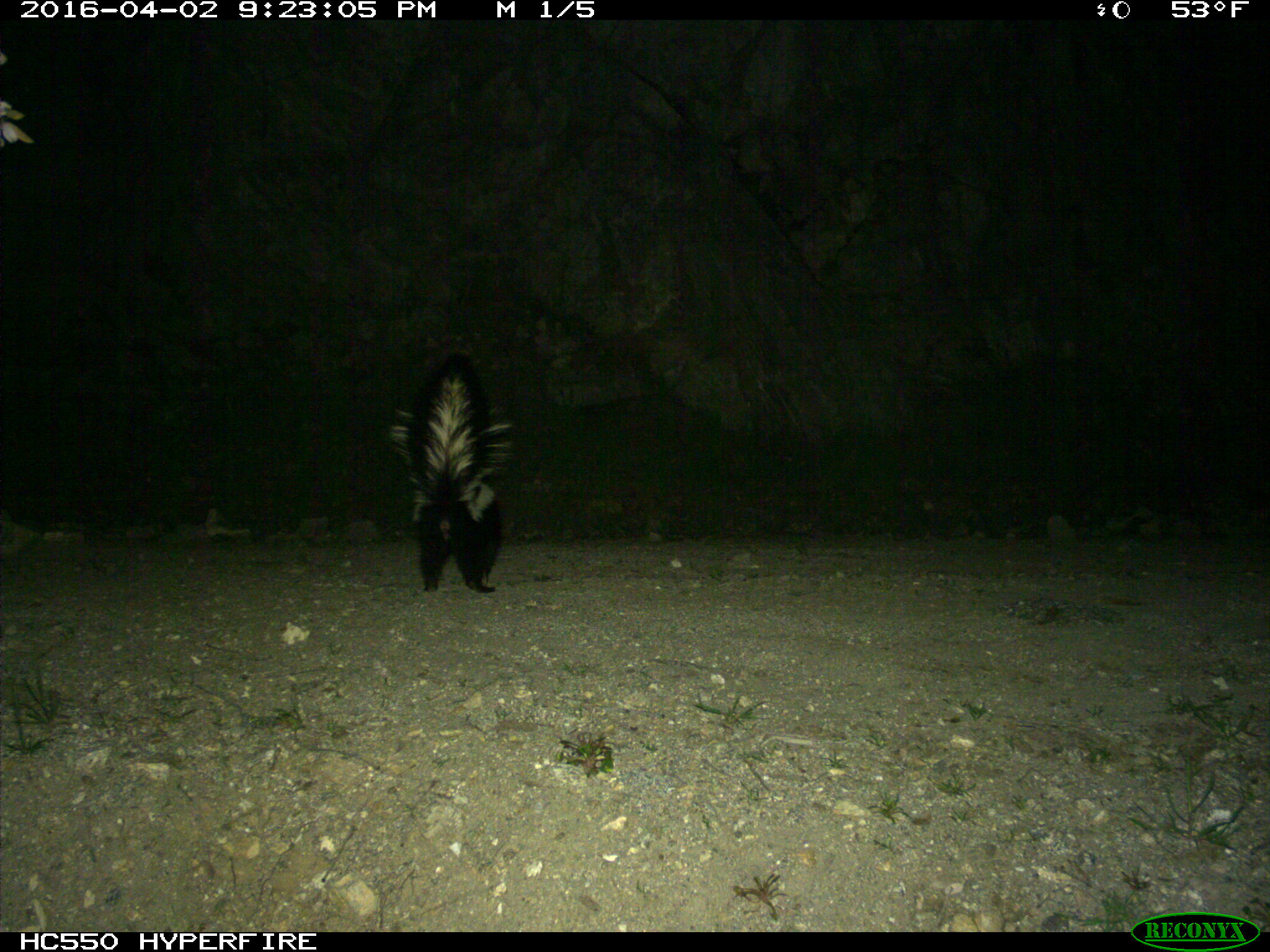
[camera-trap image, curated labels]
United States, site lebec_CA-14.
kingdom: Animalia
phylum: Chordata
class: Mammalia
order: Carnivora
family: Mephitidae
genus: Mephitis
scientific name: Mephitis mephitis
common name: striped skunk